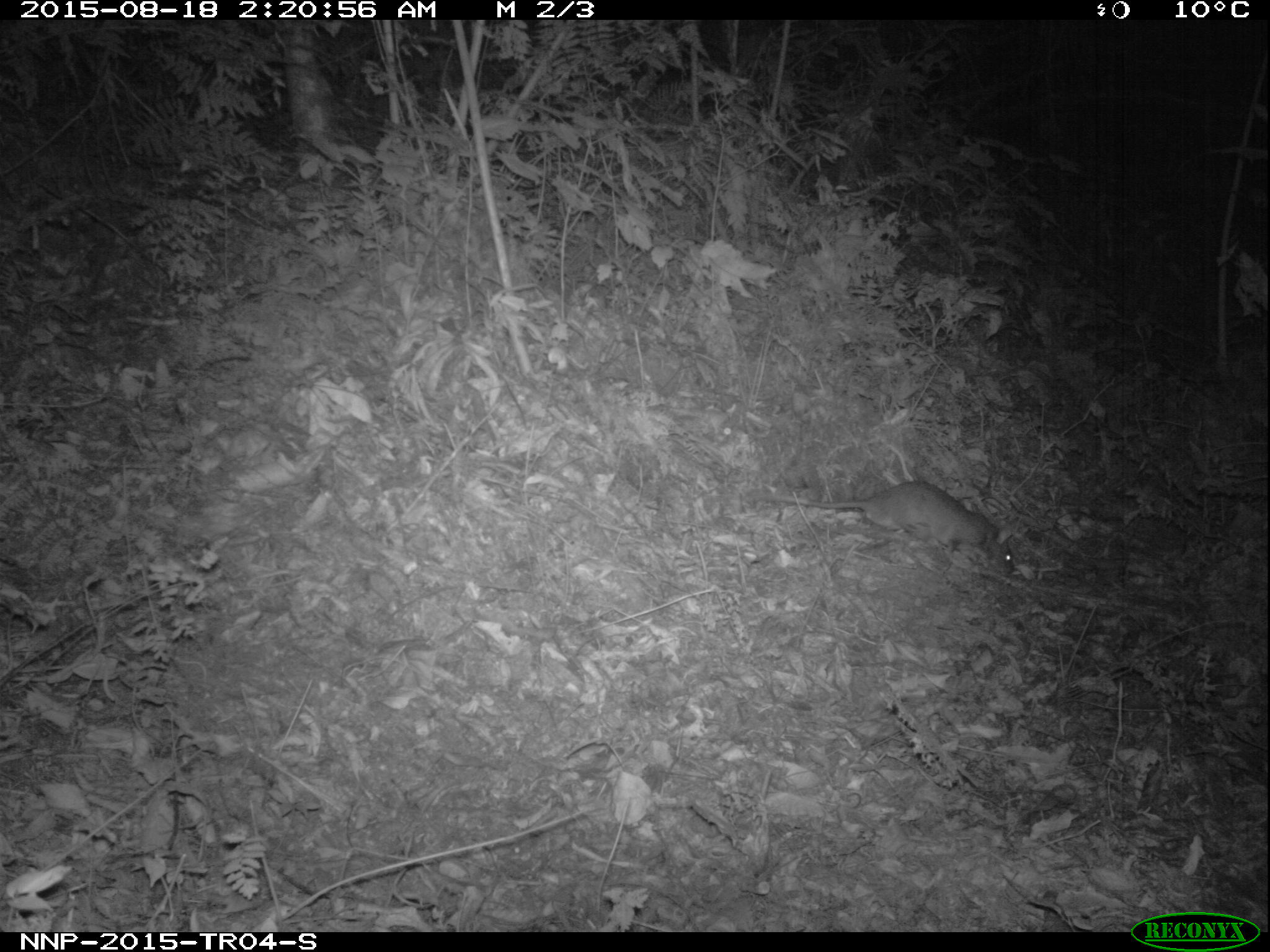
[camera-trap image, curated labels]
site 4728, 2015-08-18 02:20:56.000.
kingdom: Animalia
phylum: Chordata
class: Mammalia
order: Rodentia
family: Nesomyidae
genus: Cricetomys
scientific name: Cricetomys gambianus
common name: african giant pouched rat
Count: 1.